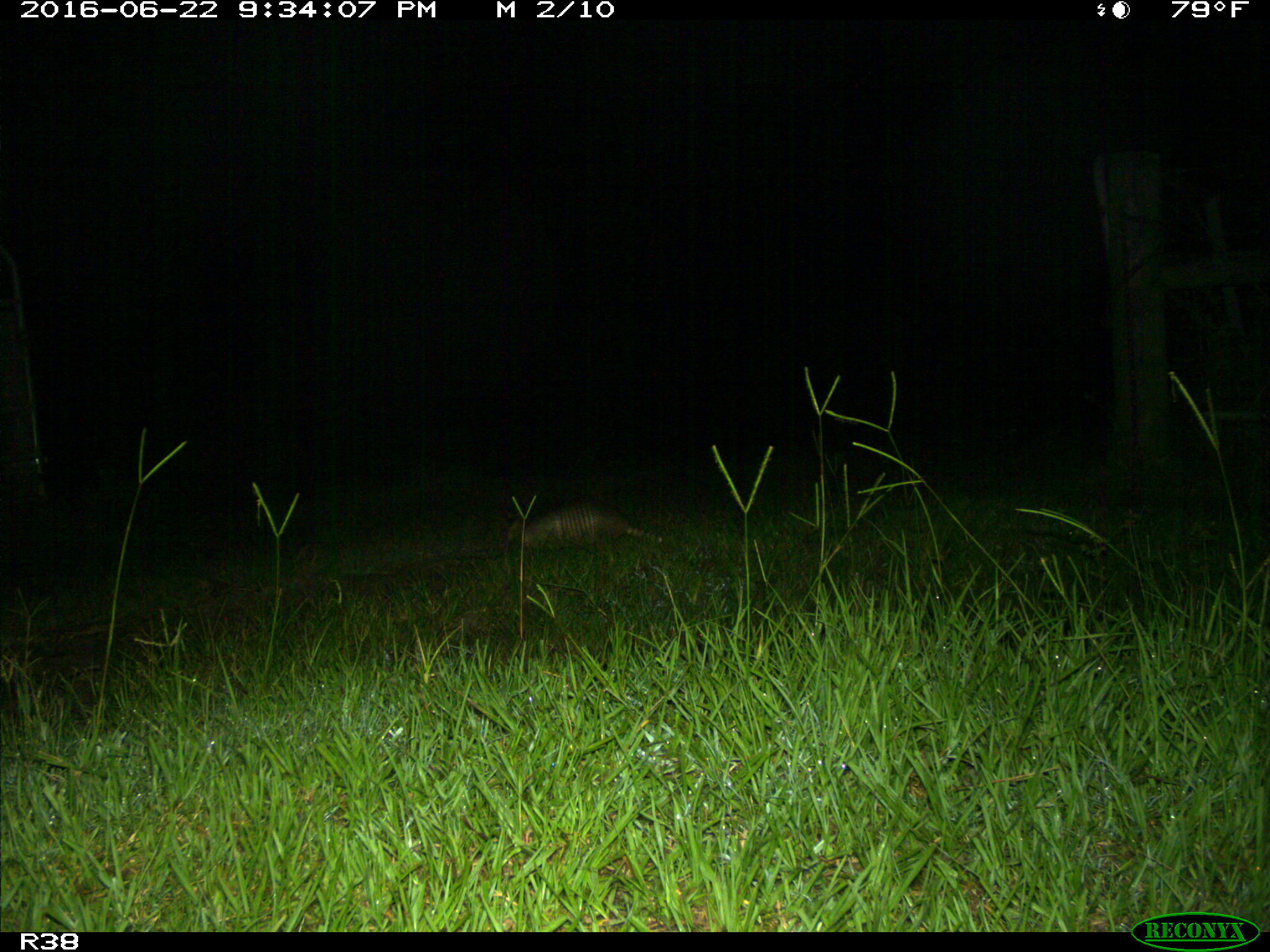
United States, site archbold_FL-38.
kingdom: Animalia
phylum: Chordata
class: Mammalia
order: Cingulata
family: Dasypodidae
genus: Dasypus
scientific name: Dasypus novemcinctus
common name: nine-banded armadillo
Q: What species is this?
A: Dasypus novemcinctus (nine-banded armadillo).